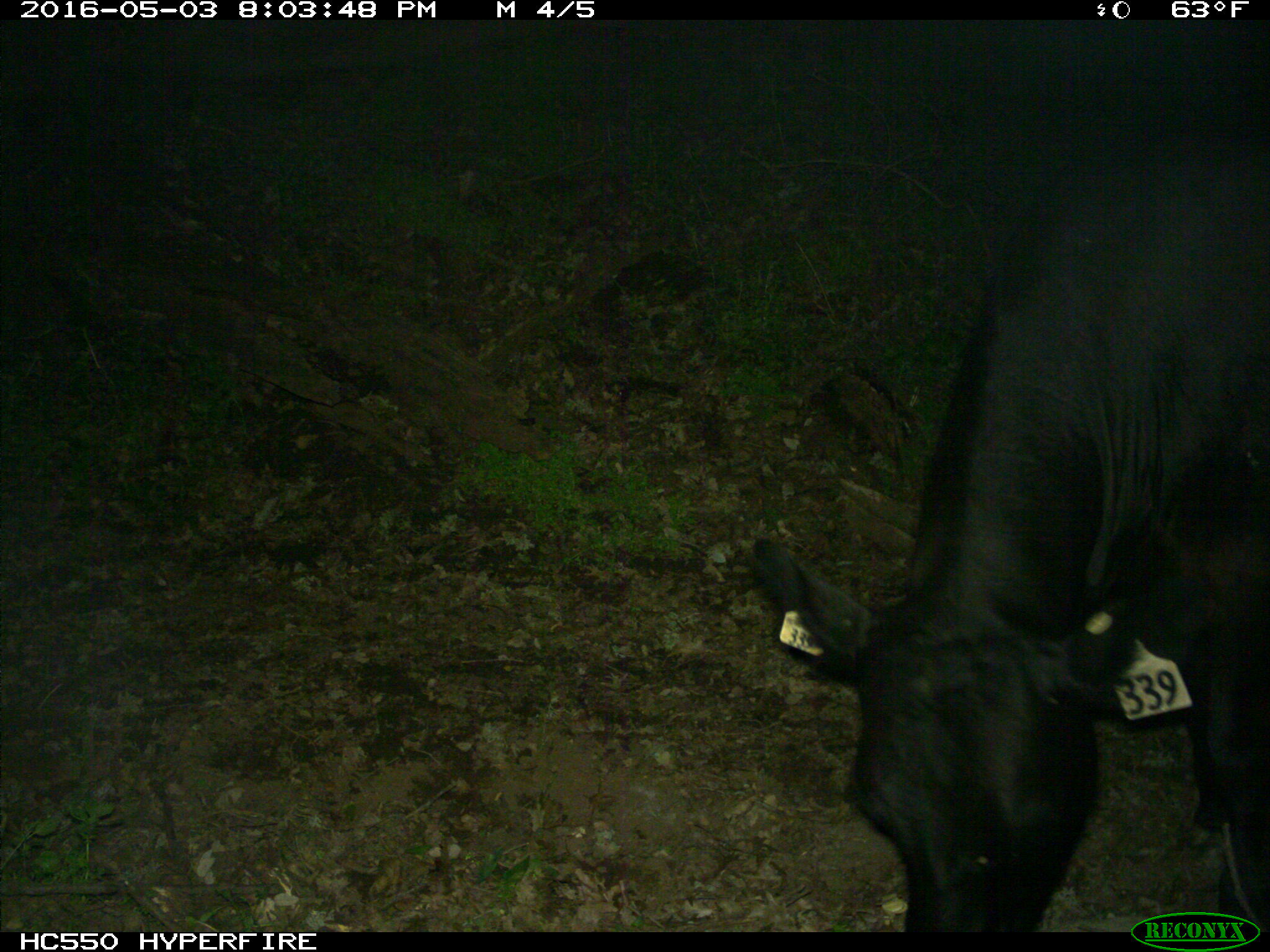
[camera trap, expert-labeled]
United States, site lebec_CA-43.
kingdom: Animalia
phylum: Chordata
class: Mammalia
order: Artiodactyla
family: Bovidae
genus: Bos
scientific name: Bos taurus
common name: domestic cow